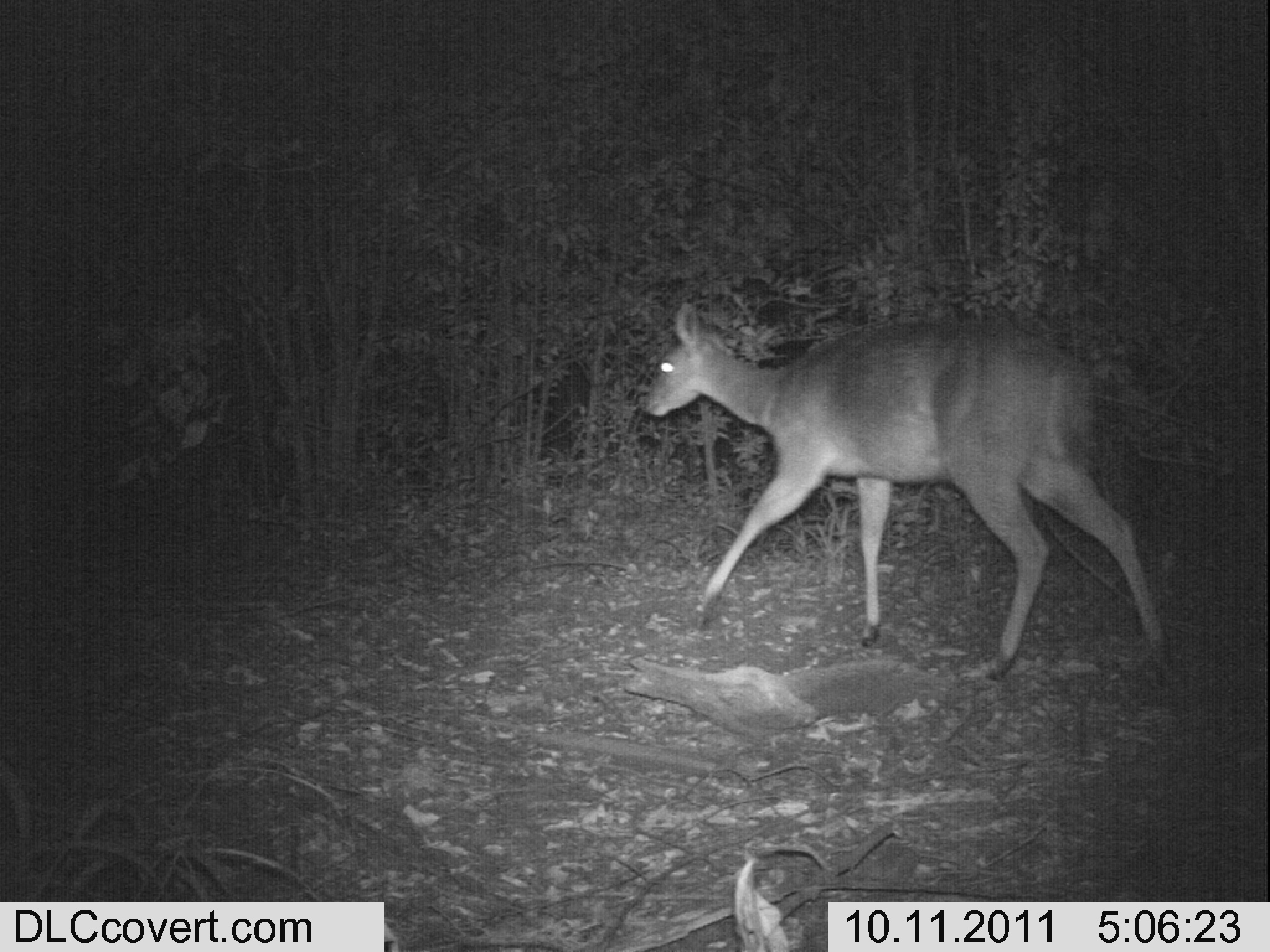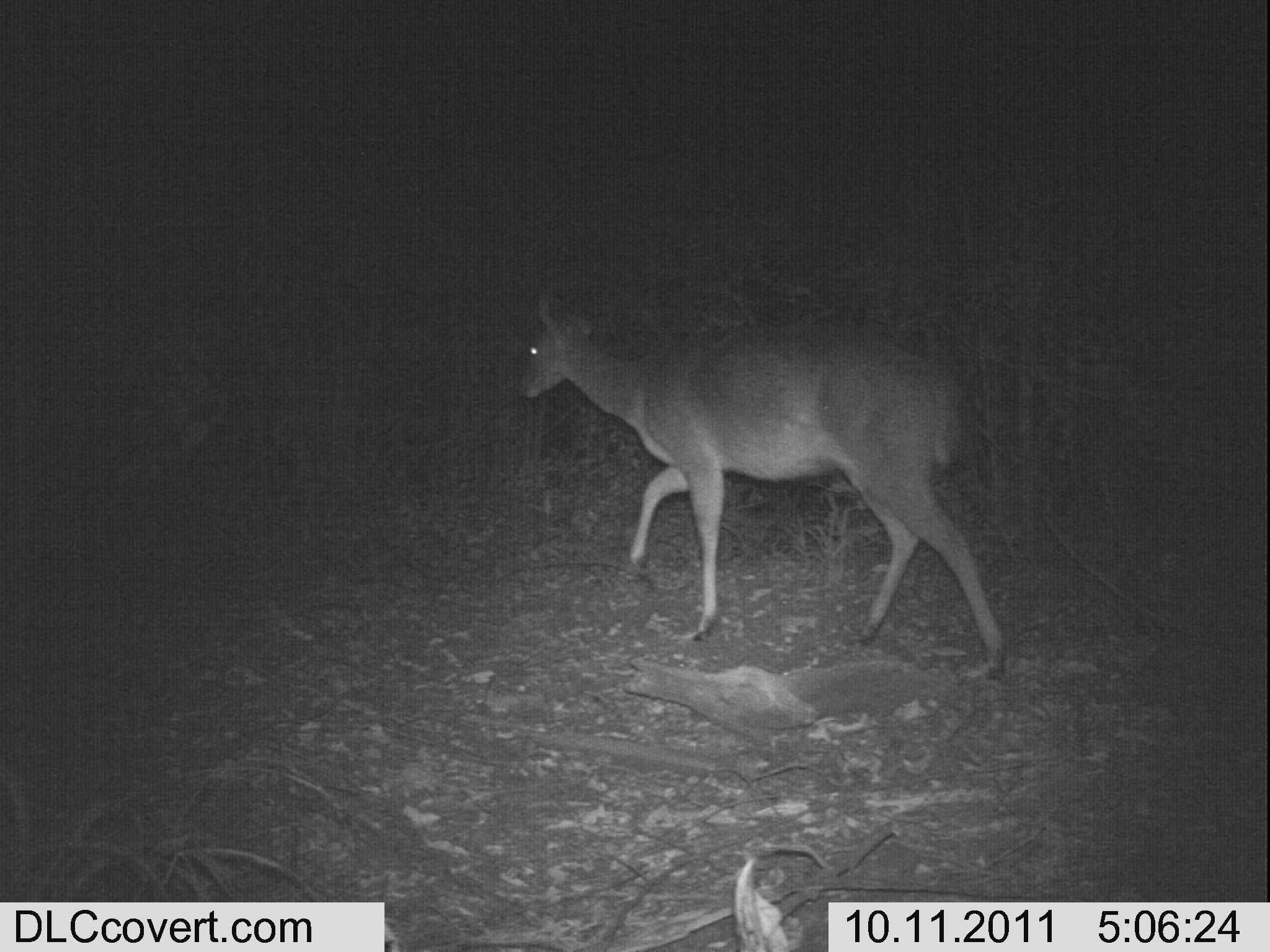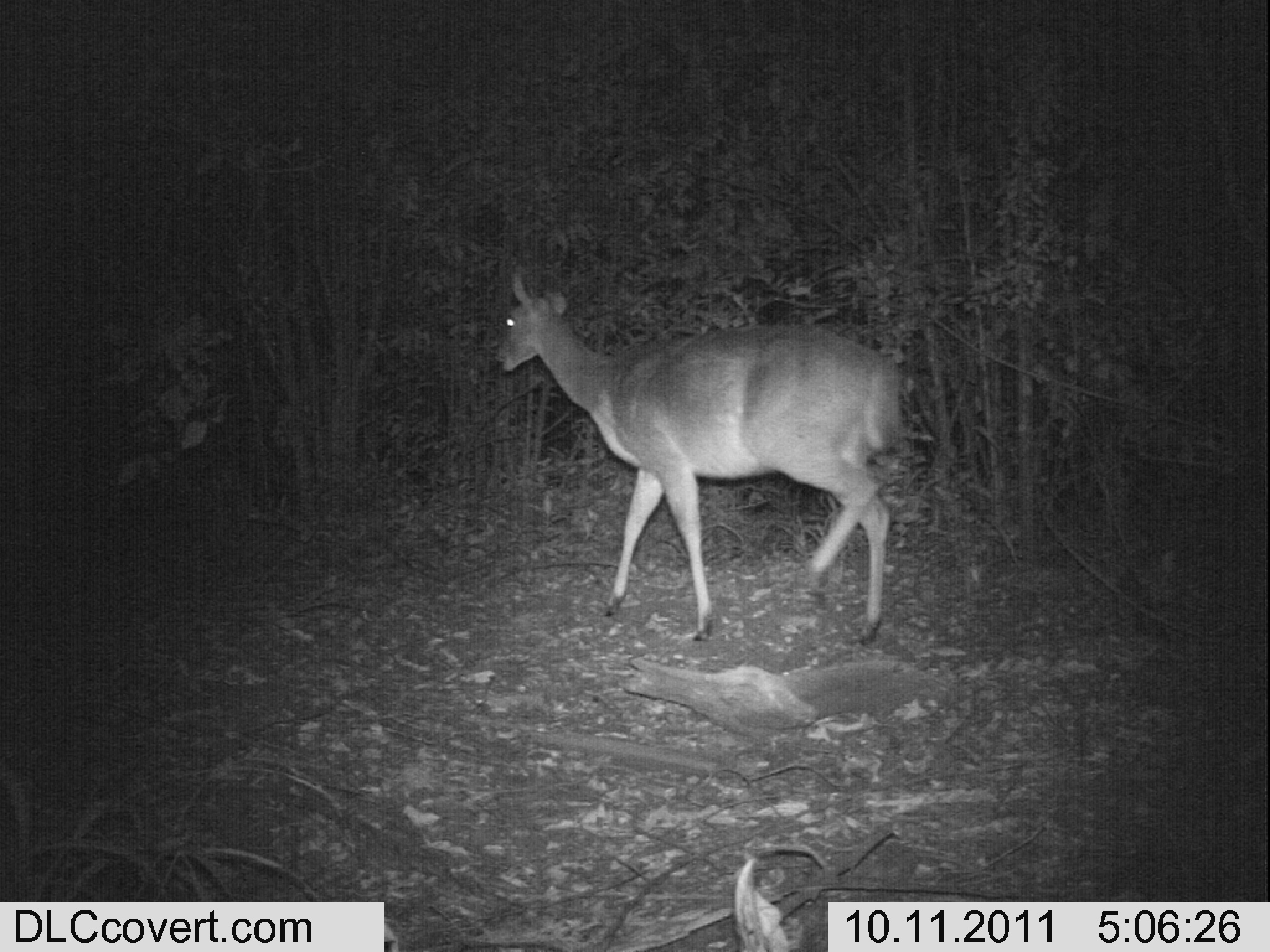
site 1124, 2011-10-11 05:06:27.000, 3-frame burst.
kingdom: Animalia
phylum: Chordata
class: Mammalia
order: Artiodactyla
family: Bovidae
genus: Tragelaphus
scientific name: Tragelaphus scriptus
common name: bushbuck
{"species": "Tragelaphus scriptus (bushbuck)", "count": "1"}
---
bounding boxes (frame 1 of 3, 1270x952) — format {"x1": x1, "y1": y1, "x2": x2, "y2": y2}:
tragelaphus scriptus: {"x1": 640, "y1": 301, "x2": 1181, "y2": 678}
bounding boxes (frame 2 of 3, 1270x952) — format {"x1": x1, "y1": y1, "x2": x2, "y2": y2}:
tragelaphus scriptus: {"x1": 517, "y1": 298, "x2": 1004, "y2": 680}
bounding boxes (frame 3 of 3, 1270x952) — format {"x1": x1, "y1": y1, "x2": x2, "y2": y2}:
tragelaphus scriptus: {"x1": 495, "y1": 272, "x2": 907, "y2": 646}